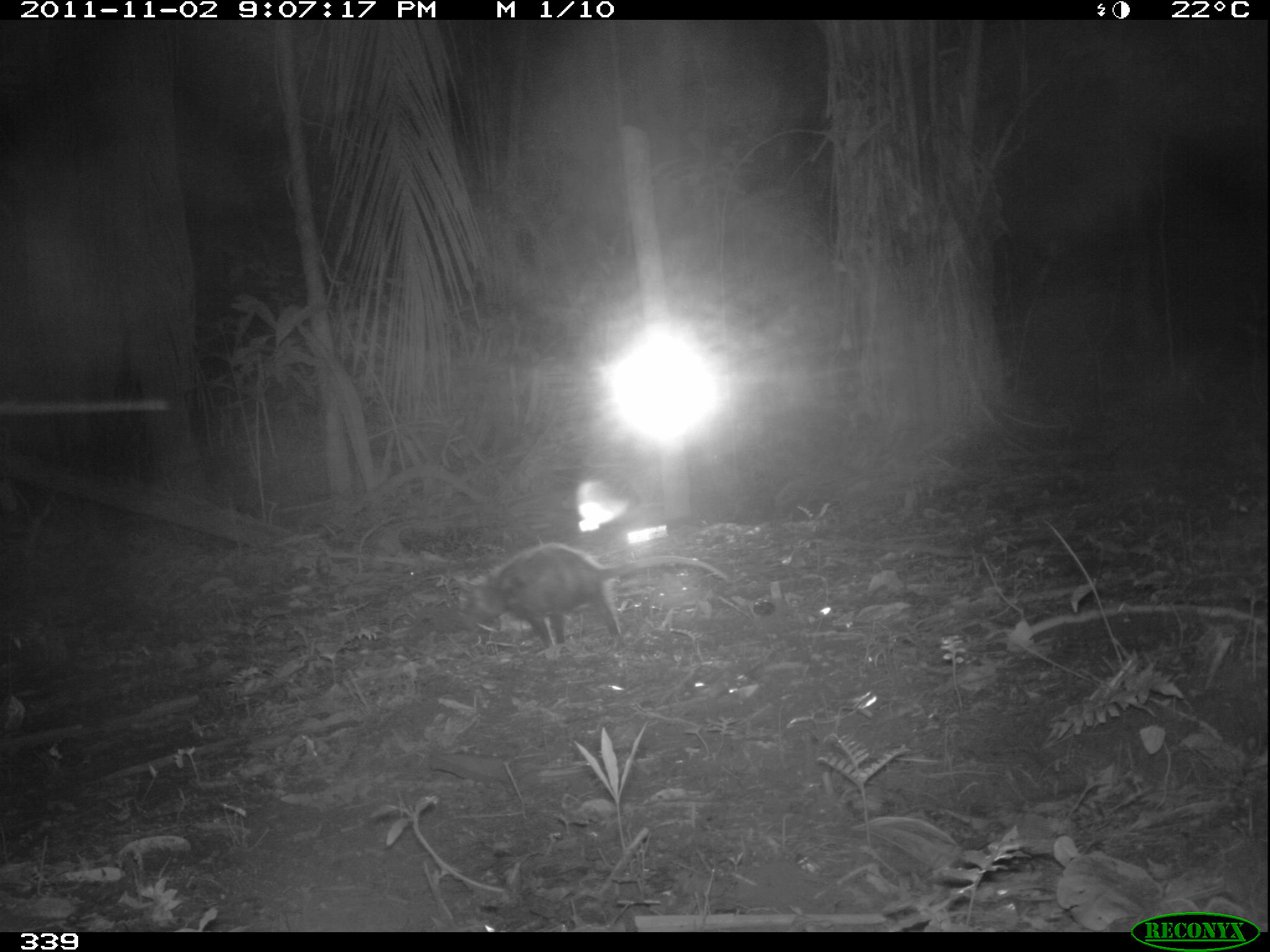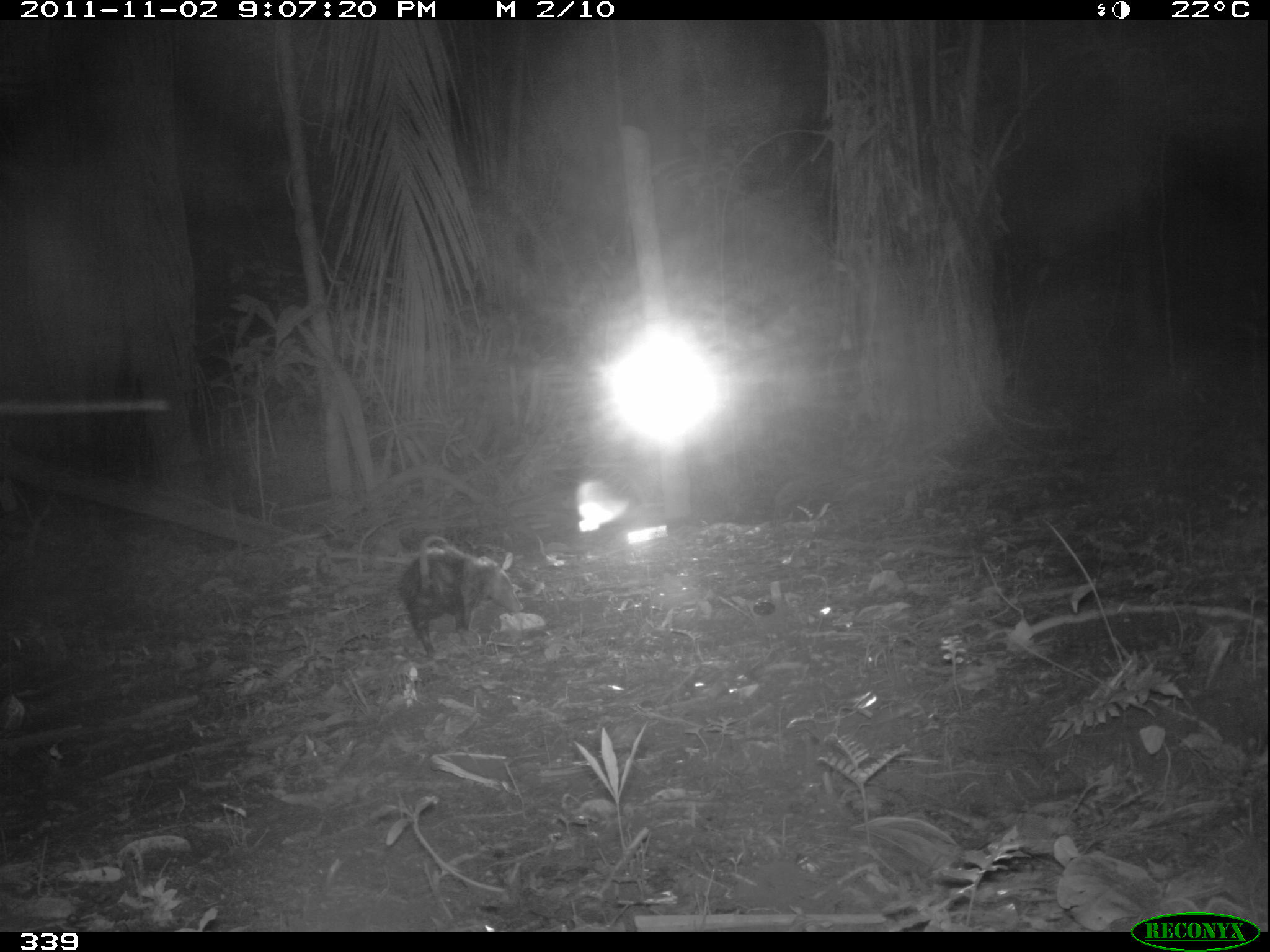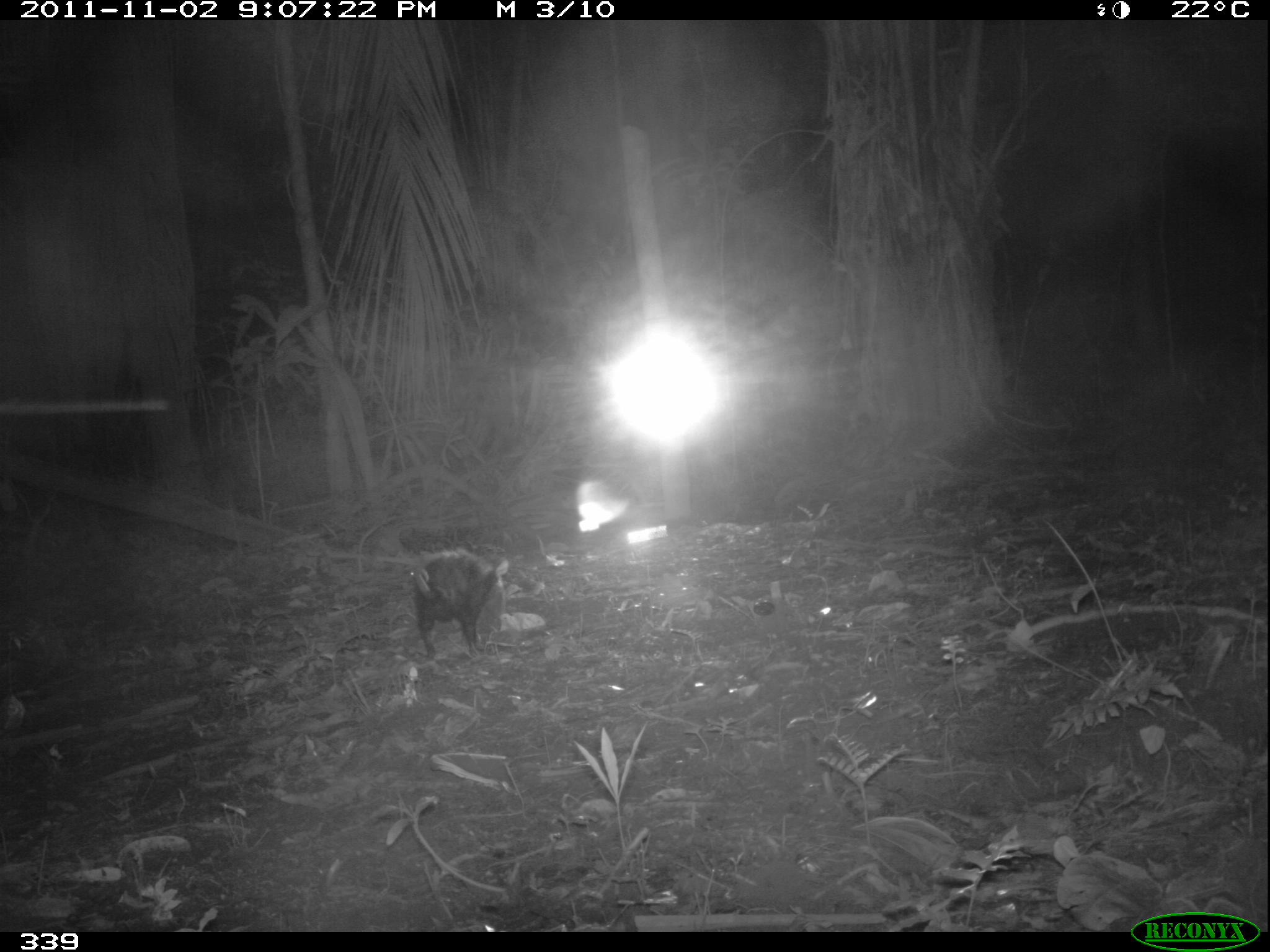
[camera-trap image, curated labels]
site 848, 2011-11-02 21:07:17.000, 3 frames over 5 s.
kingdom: Animalia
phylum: Chordata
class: Mammalia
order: Didelphimorphia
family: Didelphidae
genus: Didelphis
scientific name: Didelphis marsupialis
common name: southern opossum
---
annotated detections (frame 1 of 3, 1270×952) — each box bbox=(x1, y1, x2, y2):
didelphis marsupialis: bbox=(445, 543, 732, 650)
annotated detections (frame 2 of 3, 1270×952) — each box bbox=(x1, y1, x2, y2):
didelphis marsupialis: bbox=(398, 533, 524, 657)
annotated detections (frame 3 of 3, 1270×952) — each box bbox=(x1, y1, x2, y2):
didelphis marsupialis: bbox=(408, 546, 509, 660)